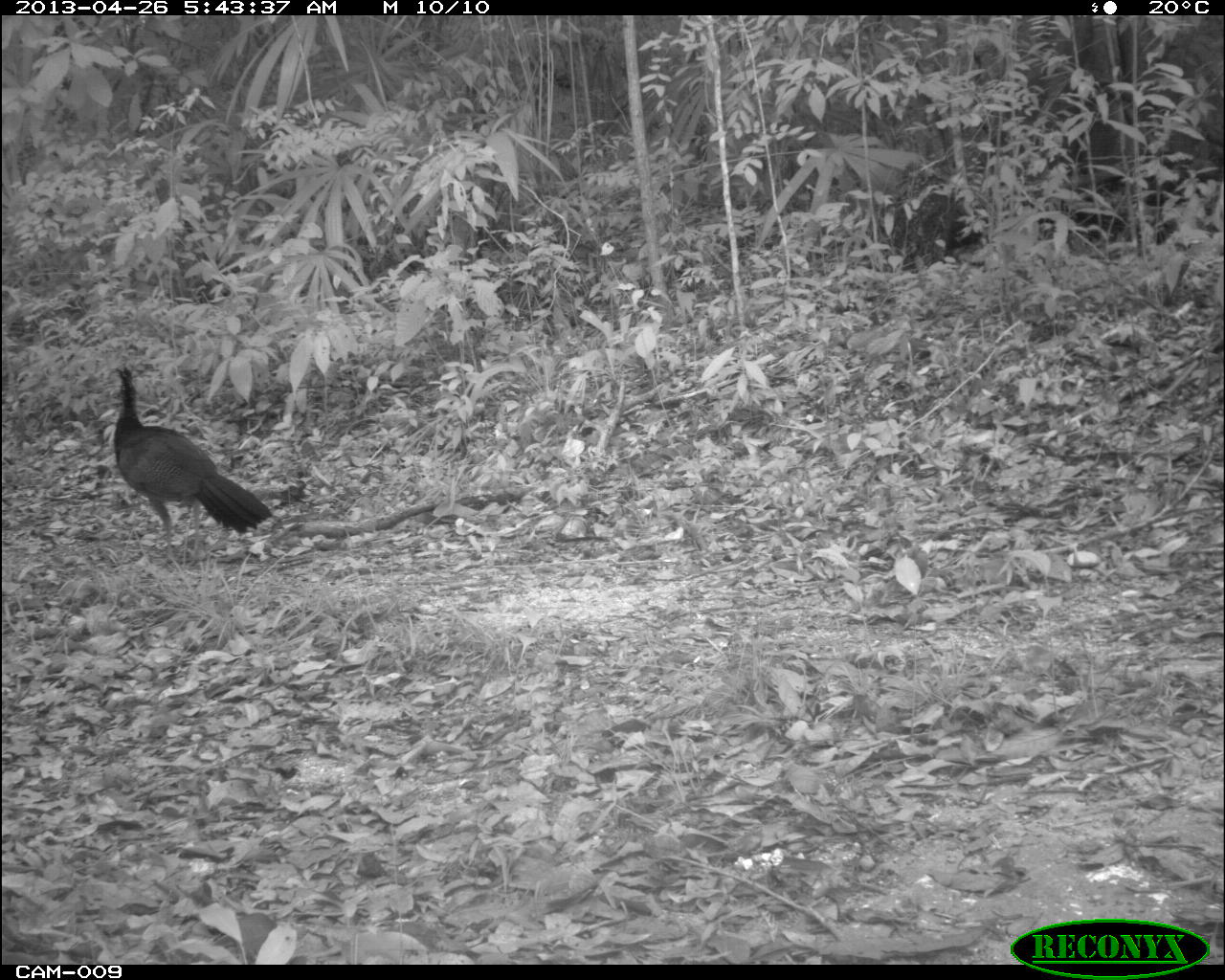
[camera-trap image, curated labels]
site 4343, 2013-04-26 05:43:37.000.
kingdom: Animalia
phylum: Chordata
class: Aves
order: Galliformes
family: Cracidae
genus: Crax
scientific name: Crax rubra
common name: great curassow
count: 1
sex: female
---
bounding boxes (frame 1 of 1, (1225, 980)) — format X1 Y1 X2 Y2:
crax rubra: 92 360 274 553